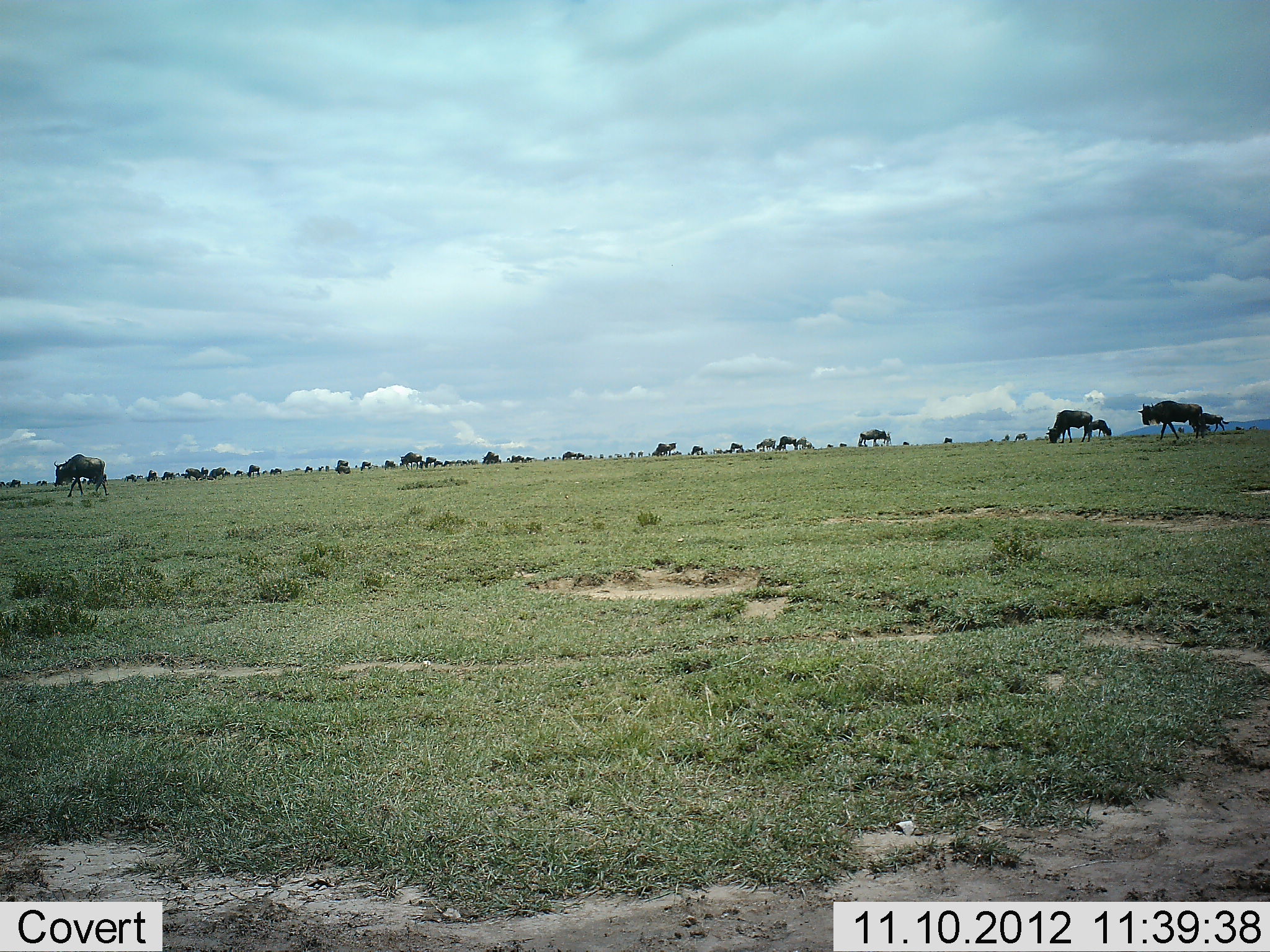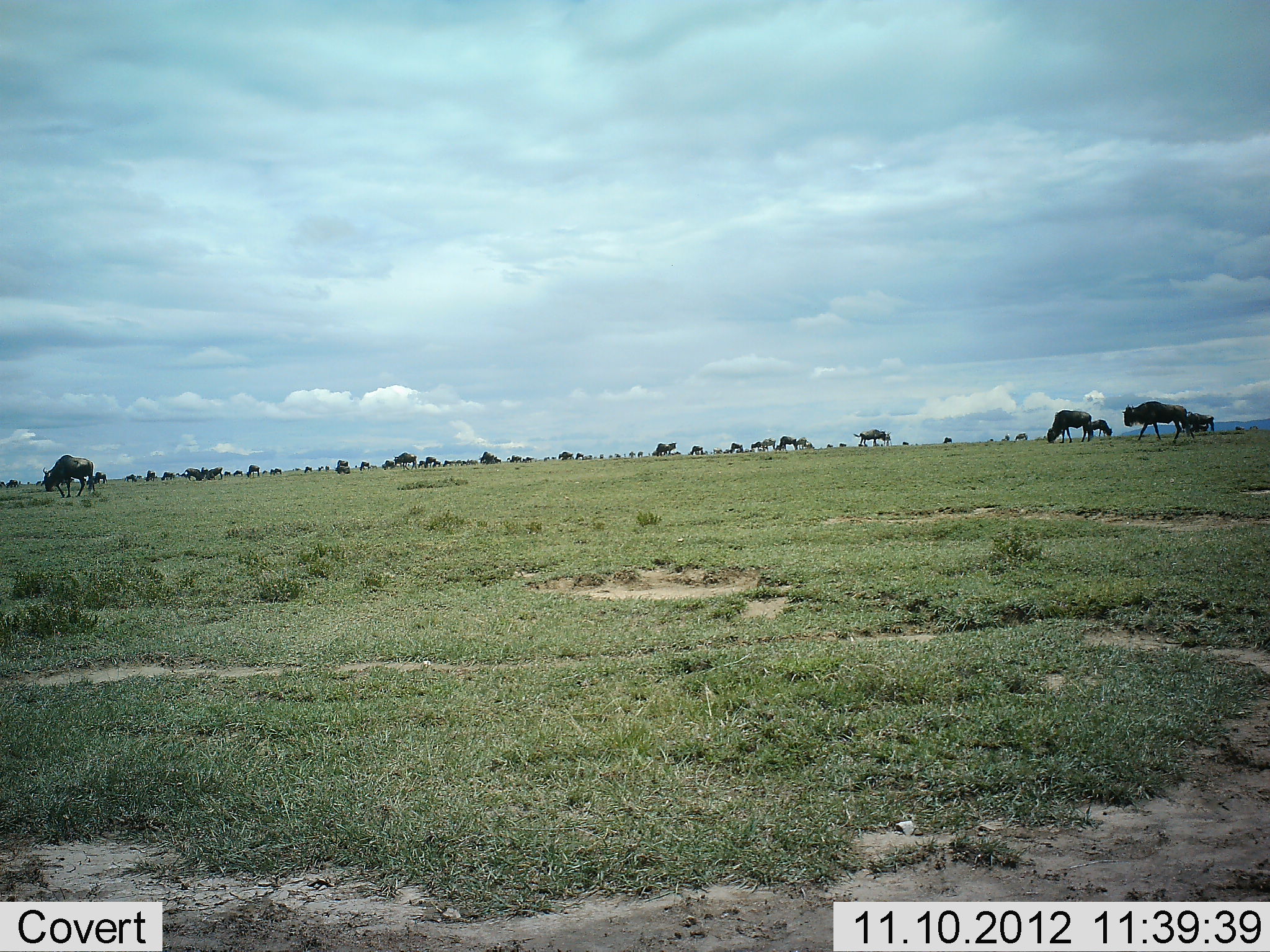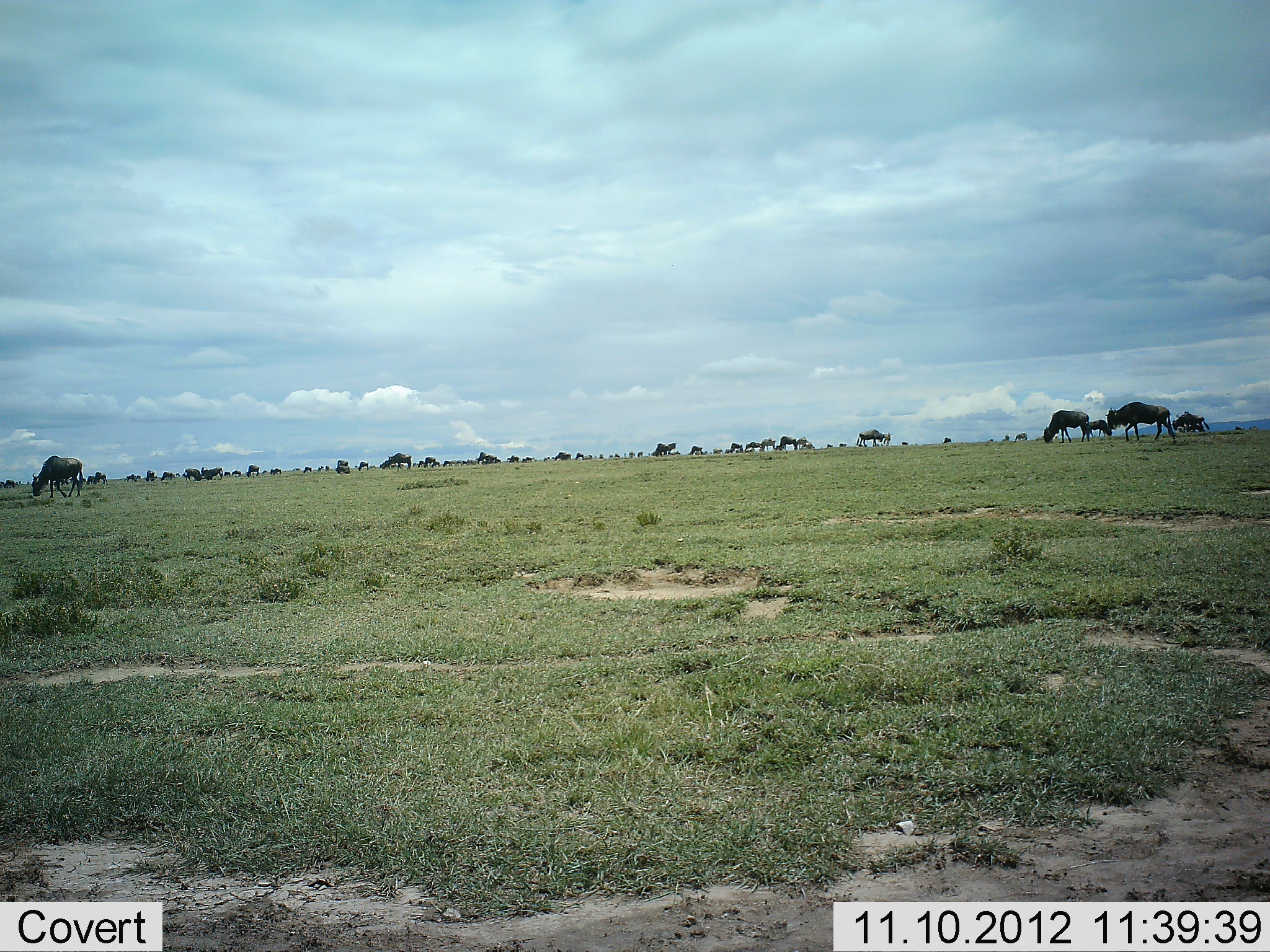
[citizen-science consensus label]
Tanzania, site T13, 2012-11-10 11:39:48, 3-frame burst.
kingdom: Animalia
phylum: Chordata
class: Mammalia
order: Artiodactyla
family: Bovidae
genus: Connochaetes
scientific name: Connochaetes taurinus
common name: blue wildebeest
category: wildebeest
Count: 11-50.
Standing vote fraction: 30%.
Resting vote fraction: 0%.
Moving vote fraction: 90%.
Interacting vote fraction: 0%.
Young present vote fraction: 0%.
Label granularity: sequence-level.